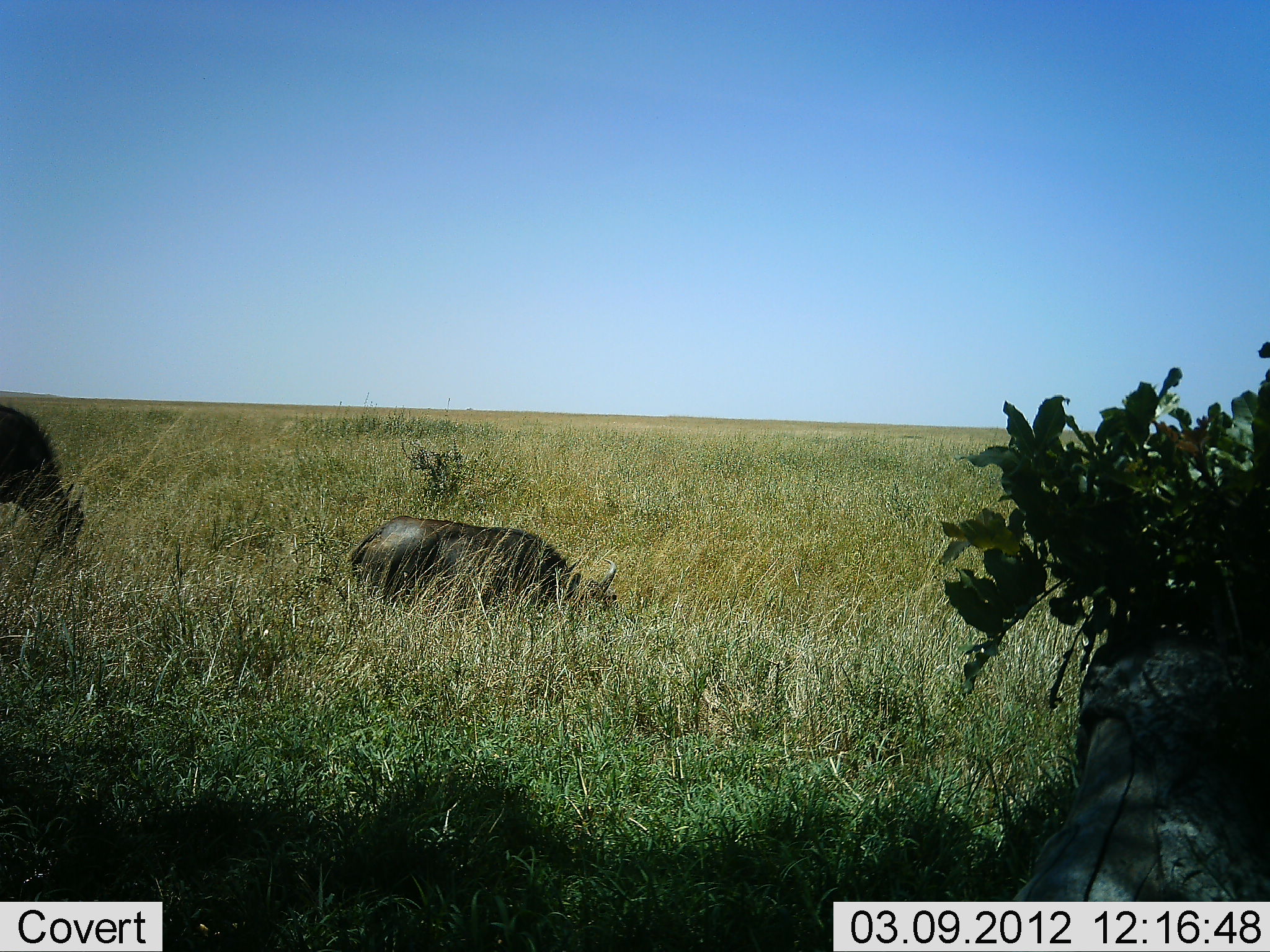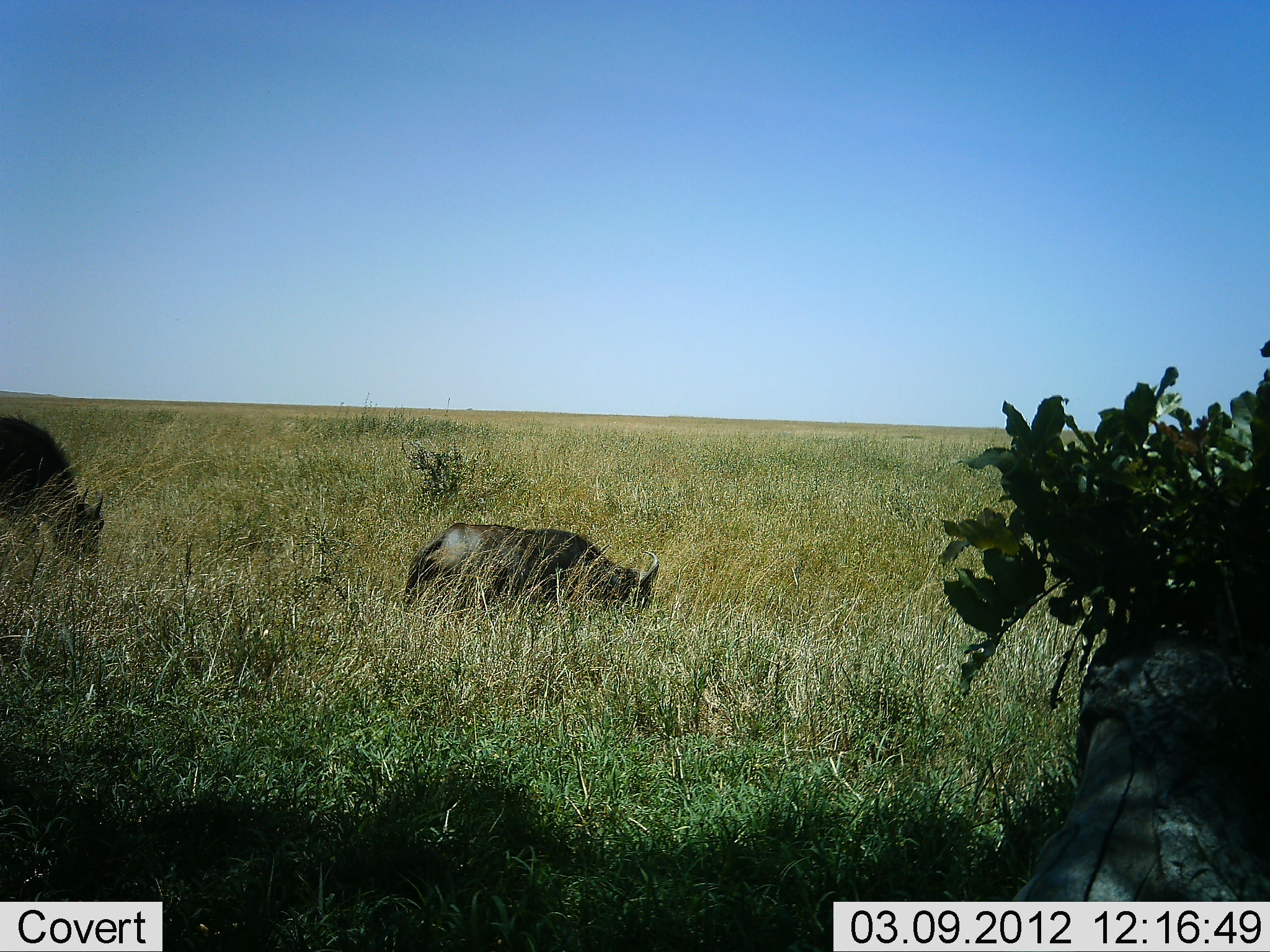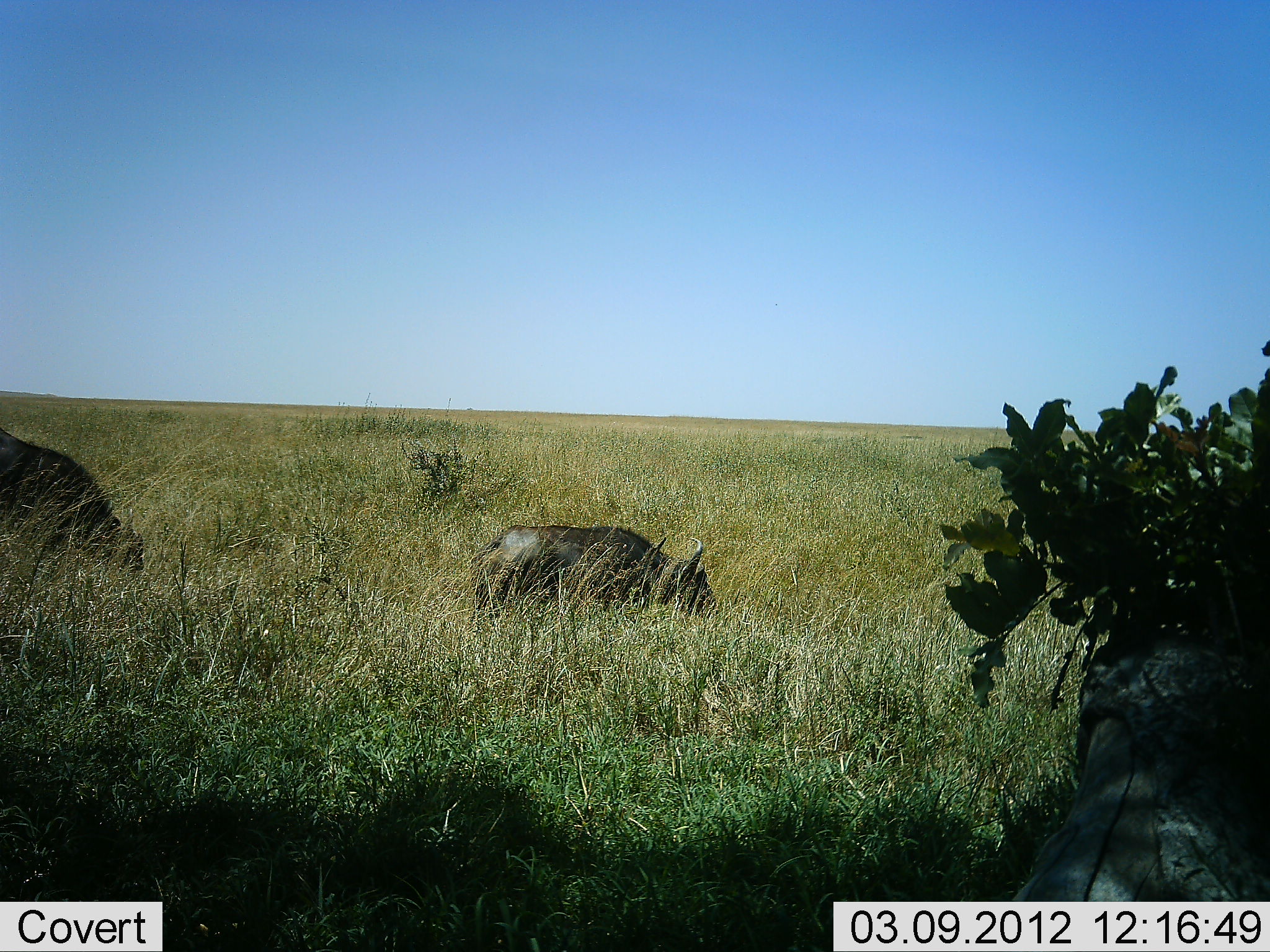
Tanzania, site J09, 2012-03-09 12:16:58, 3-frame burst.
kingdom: Animalia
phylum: Chordata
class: Mammalia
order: Artiodactyla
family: Bovidae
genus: Connochaetes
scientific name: Connochaetes taurinus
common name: blue wildebeest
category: wildebeest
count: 2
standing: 0%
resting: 8%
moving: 67%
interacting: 0%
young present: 8%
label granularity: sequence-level